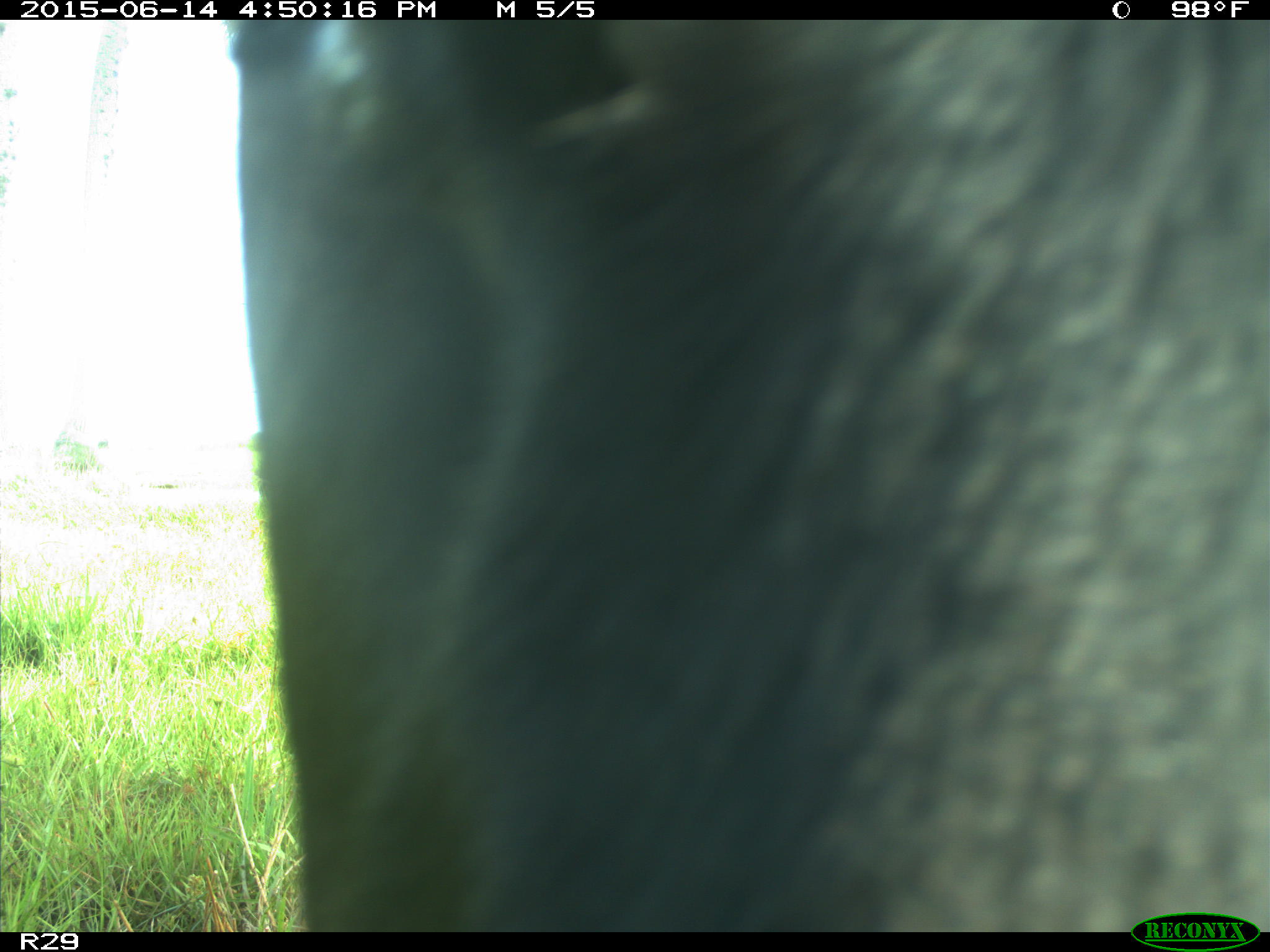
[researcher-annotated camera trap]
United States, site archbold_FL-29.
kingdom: Animalia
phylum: Chordata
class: Mammalia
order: Artiodactyla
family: Bovidae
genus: Bos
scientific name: Bos taurus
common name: domestic cow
Bos taurus (domestic cow).